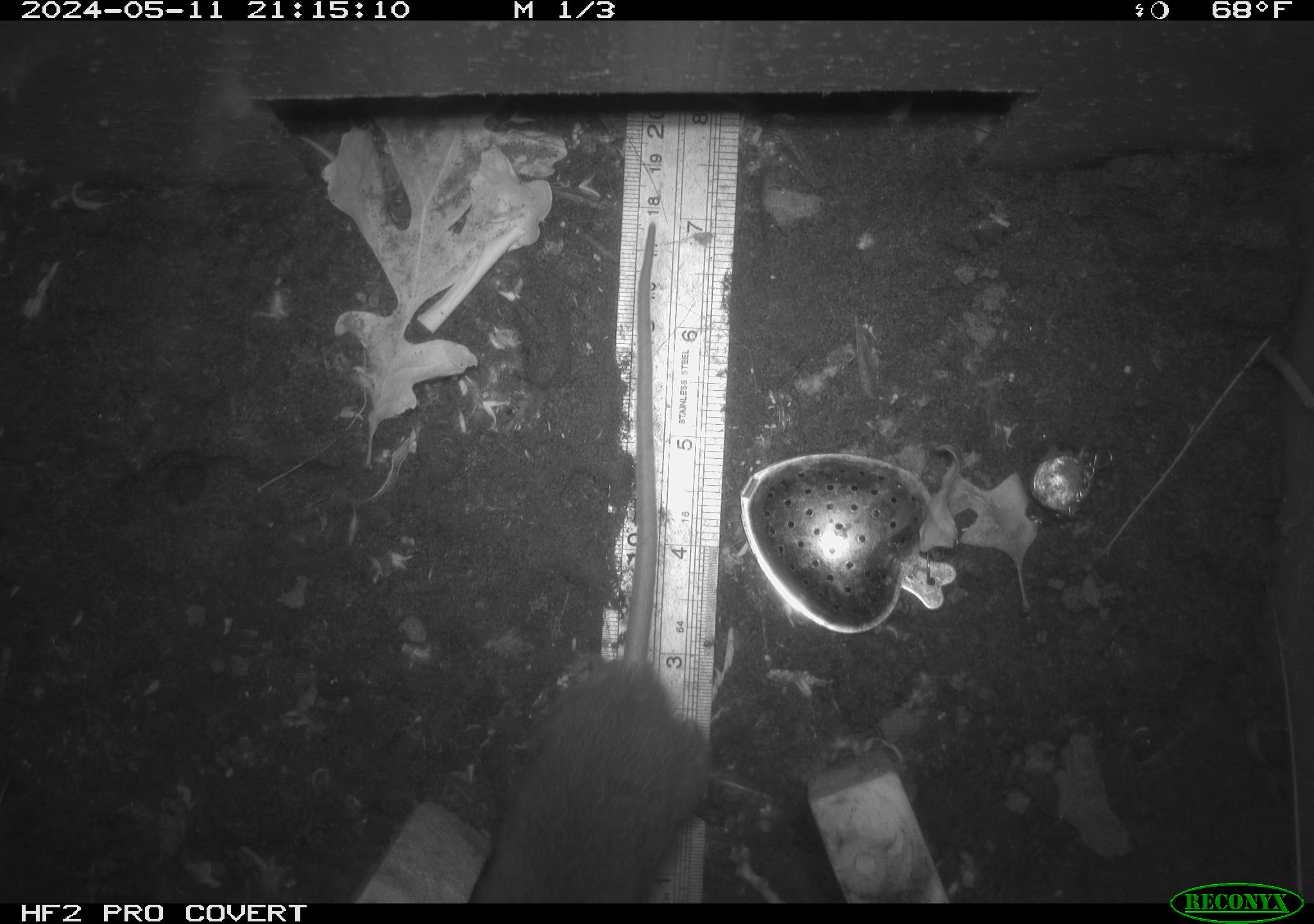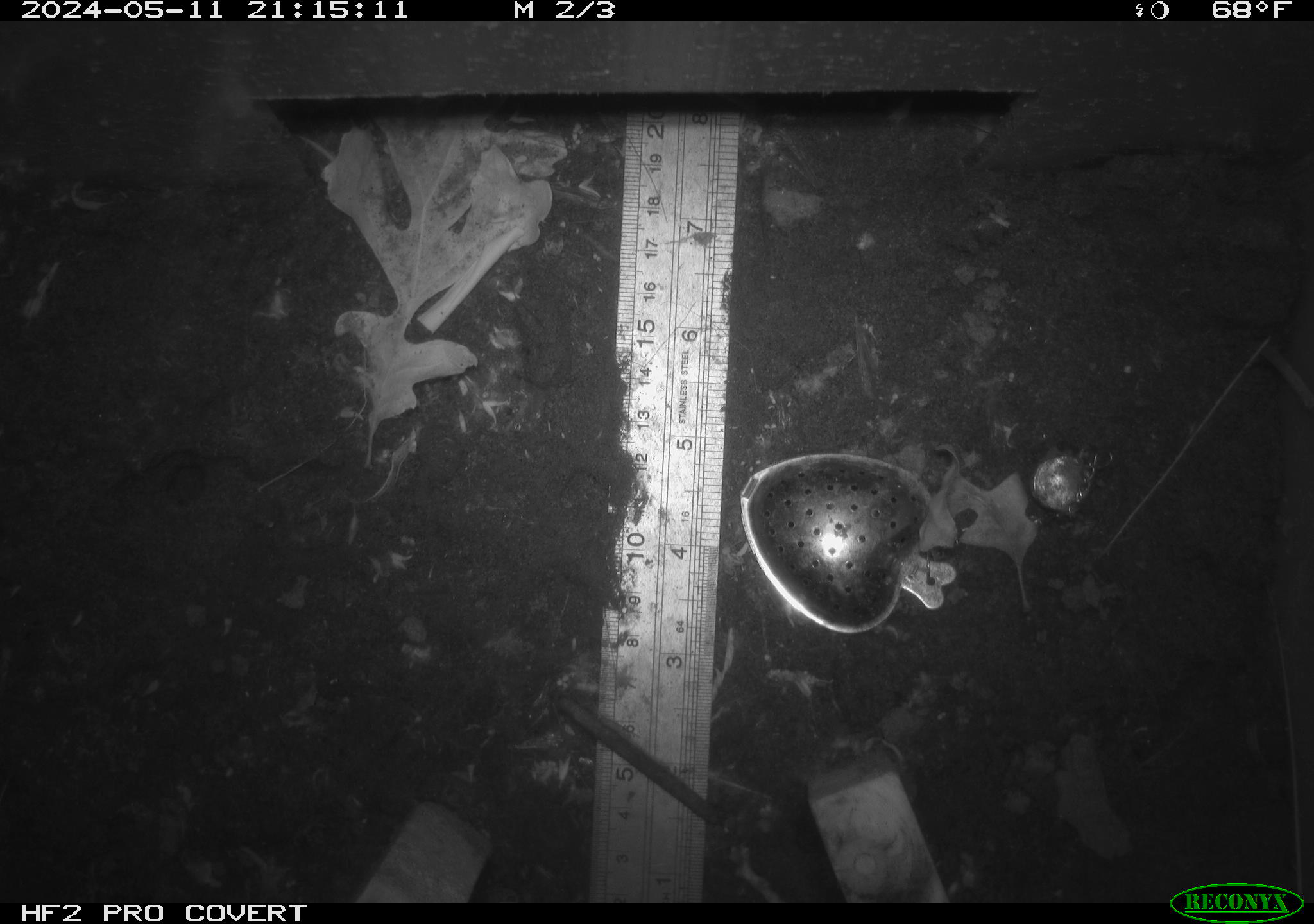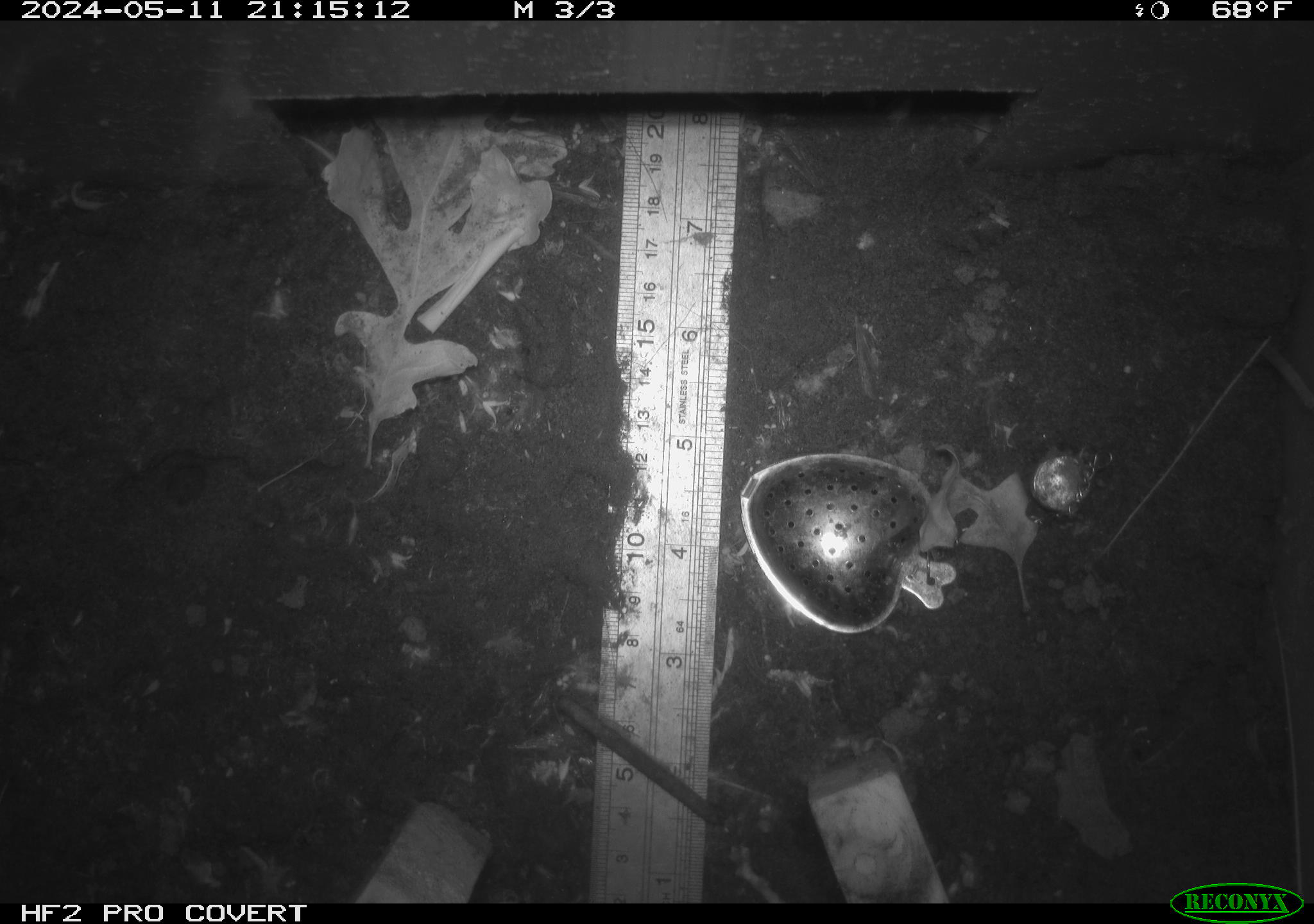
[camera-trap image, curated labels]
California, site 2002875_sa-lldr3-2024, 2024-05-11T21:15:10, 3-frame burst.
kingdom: Animalia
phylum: Chordata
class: Mammalia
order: Rodentia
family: Muridae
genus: Rattus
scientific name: Rattus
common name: rat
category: rattus species